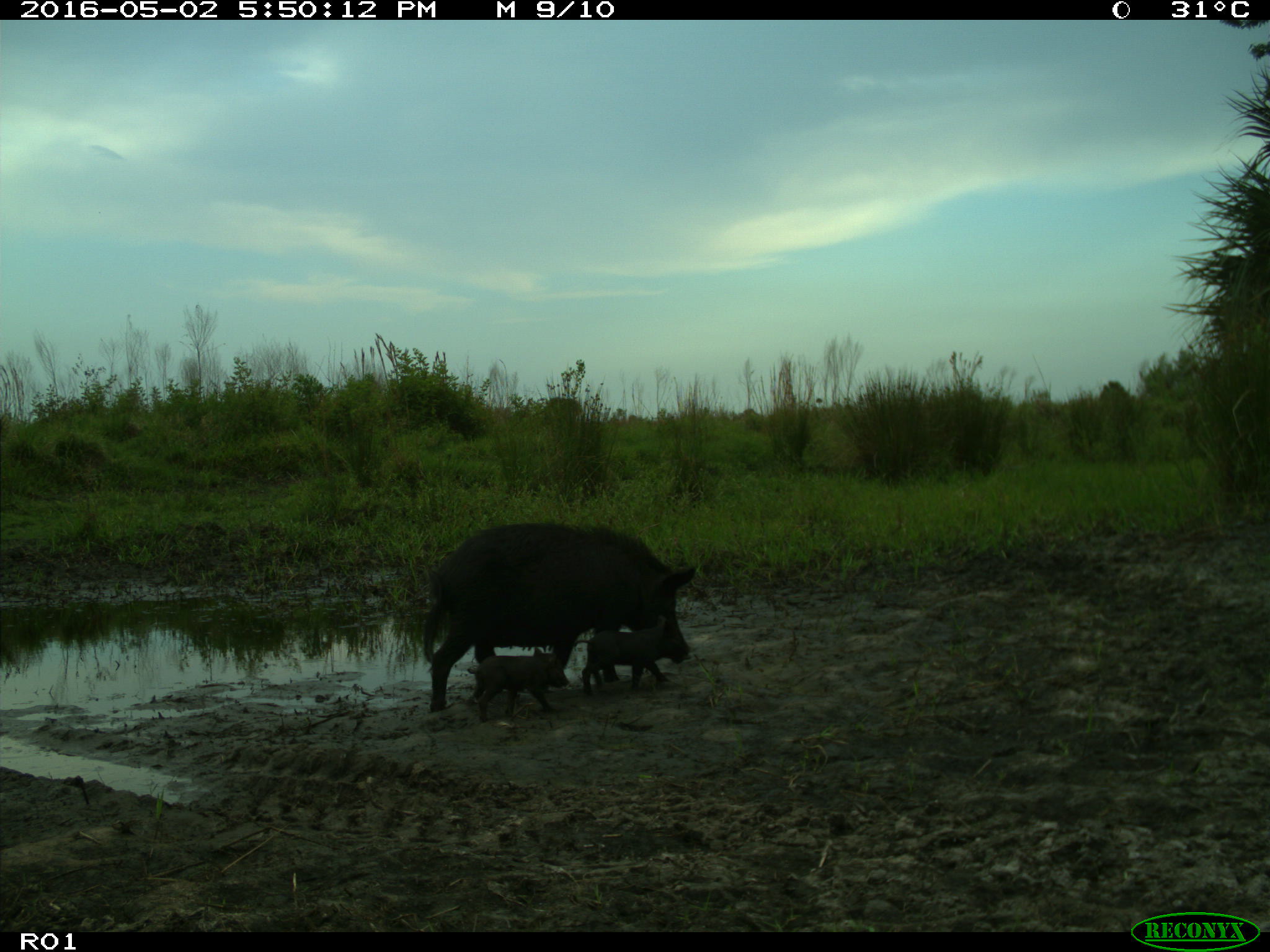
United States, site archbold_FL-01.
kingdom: Animalia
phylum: Chordata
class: Mammalia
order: Artiodactyla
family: Suidae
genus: Sus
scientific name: Sus scrofa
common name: wild boar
Sus scrofa (wild boar).